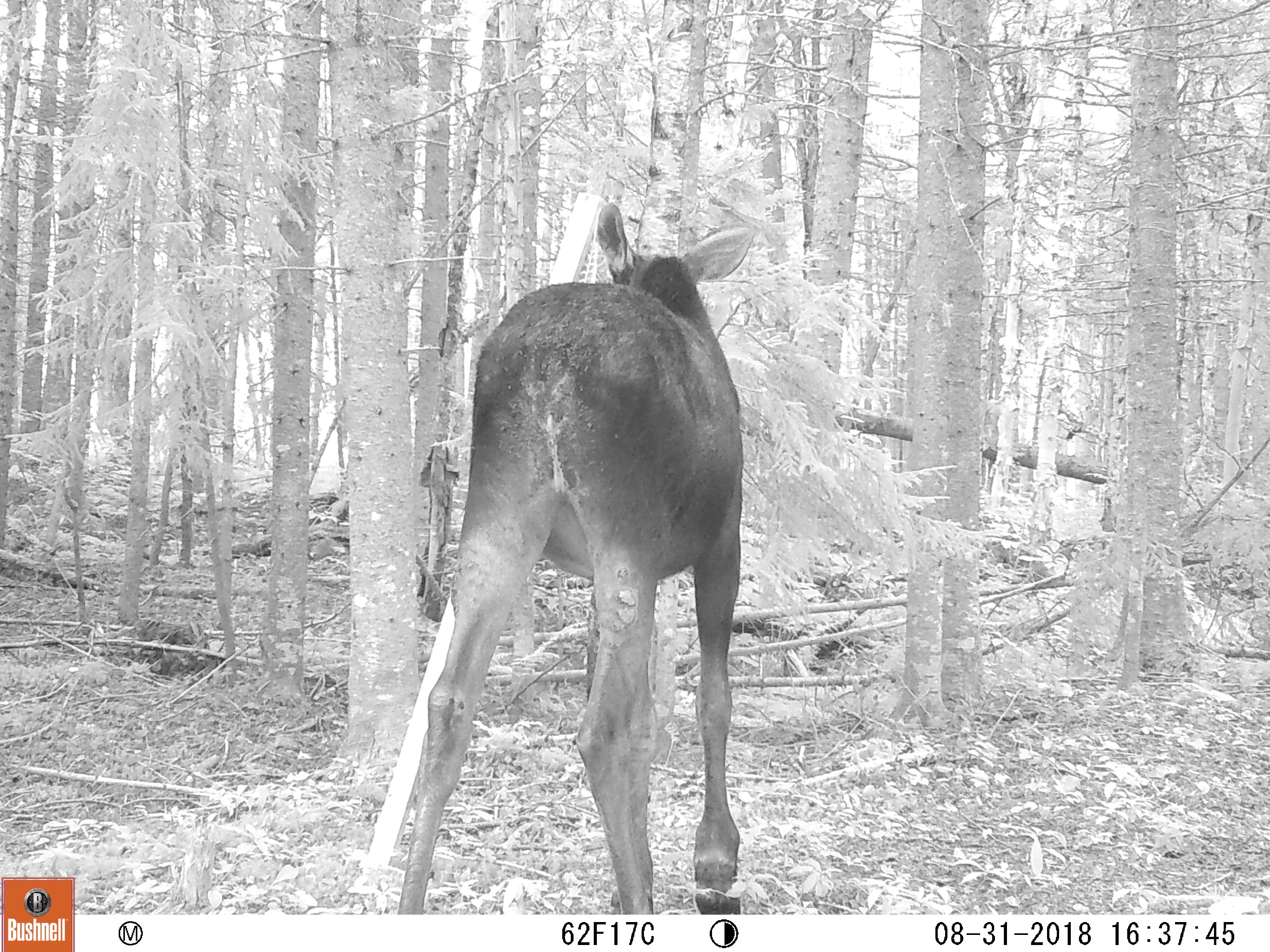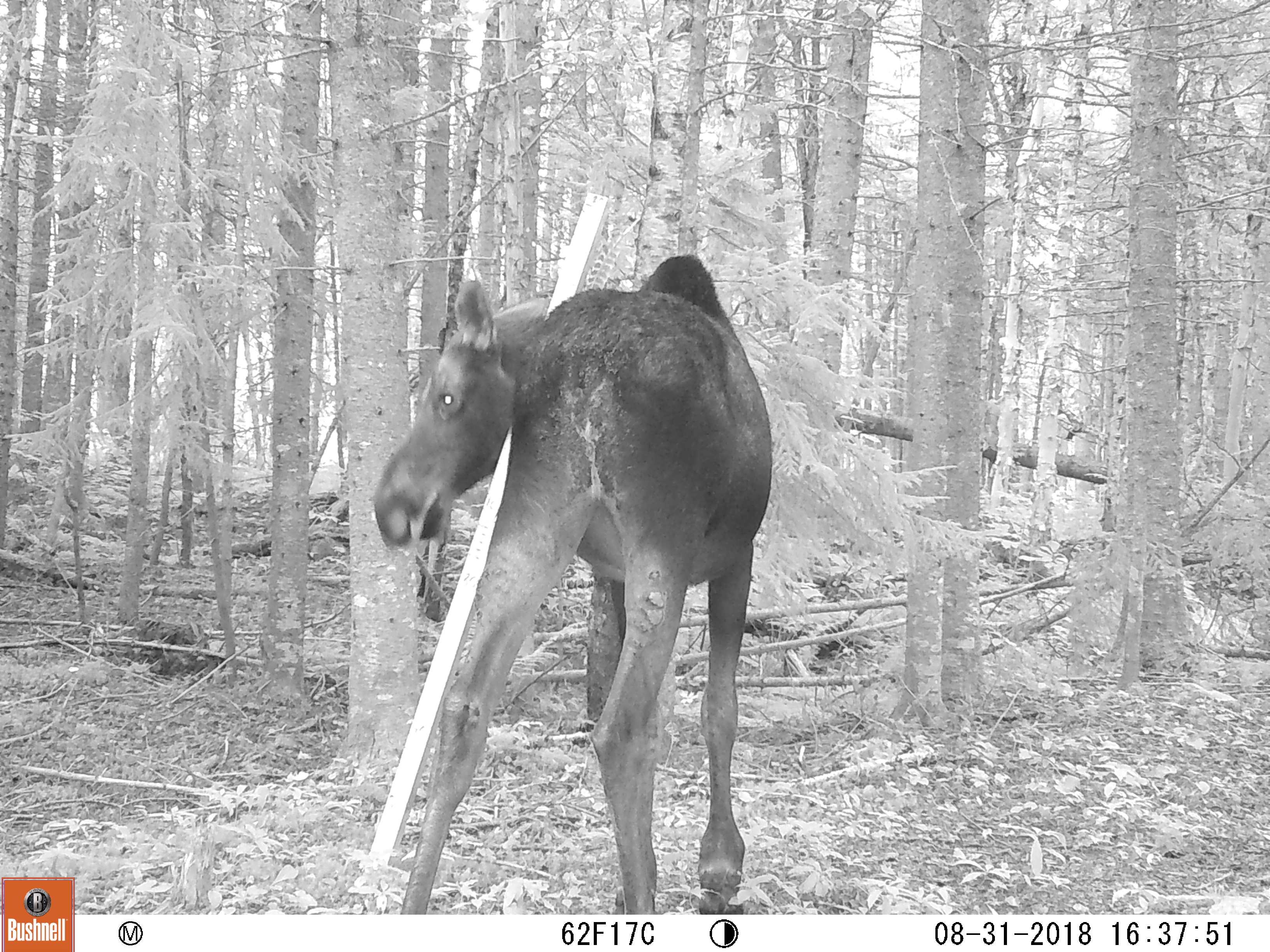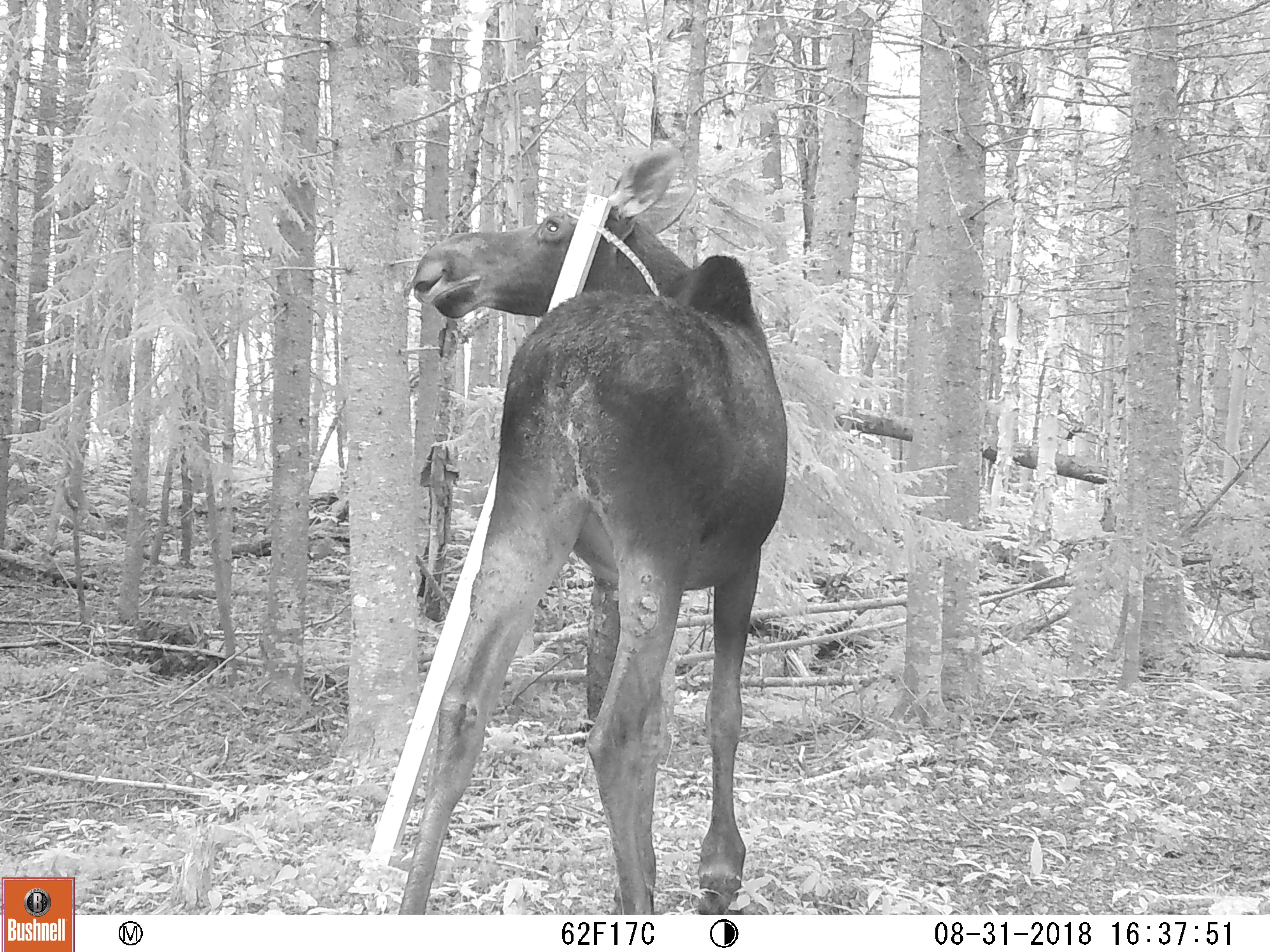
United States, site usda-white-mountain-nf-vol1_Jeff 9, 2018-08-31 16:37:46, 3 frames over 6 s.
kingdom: Animalia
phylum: Chordata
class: Mammalia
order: Artiodactyla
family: Cervidae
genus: Alces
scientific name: Alces alces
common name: moose